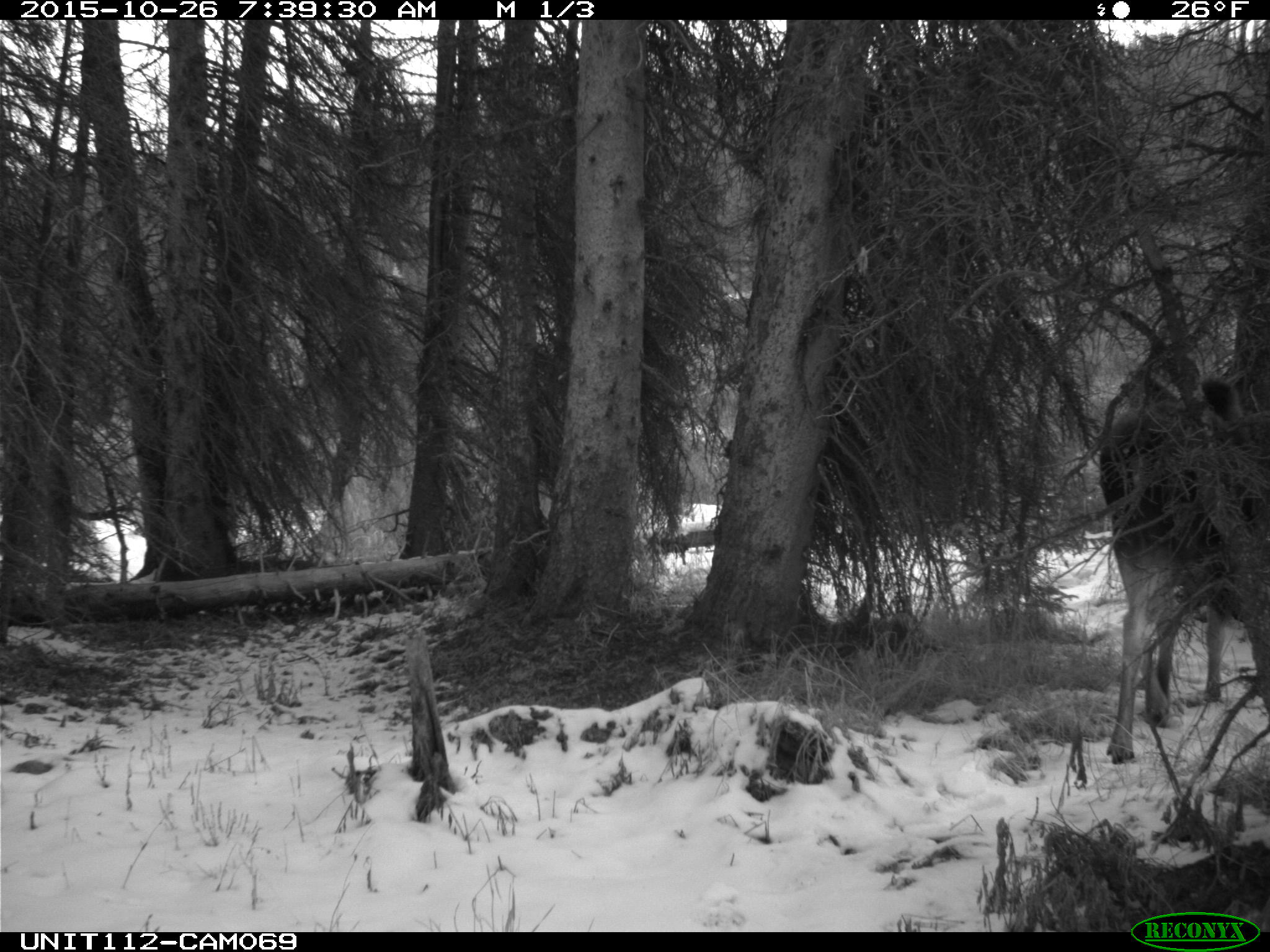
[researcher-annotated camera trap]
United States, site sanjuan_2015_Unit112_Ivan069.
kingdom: Animalia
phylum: Chordata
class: Mammalia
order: Artiodactyla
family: Cervidae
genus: Alces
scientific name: Alces alces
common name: moose